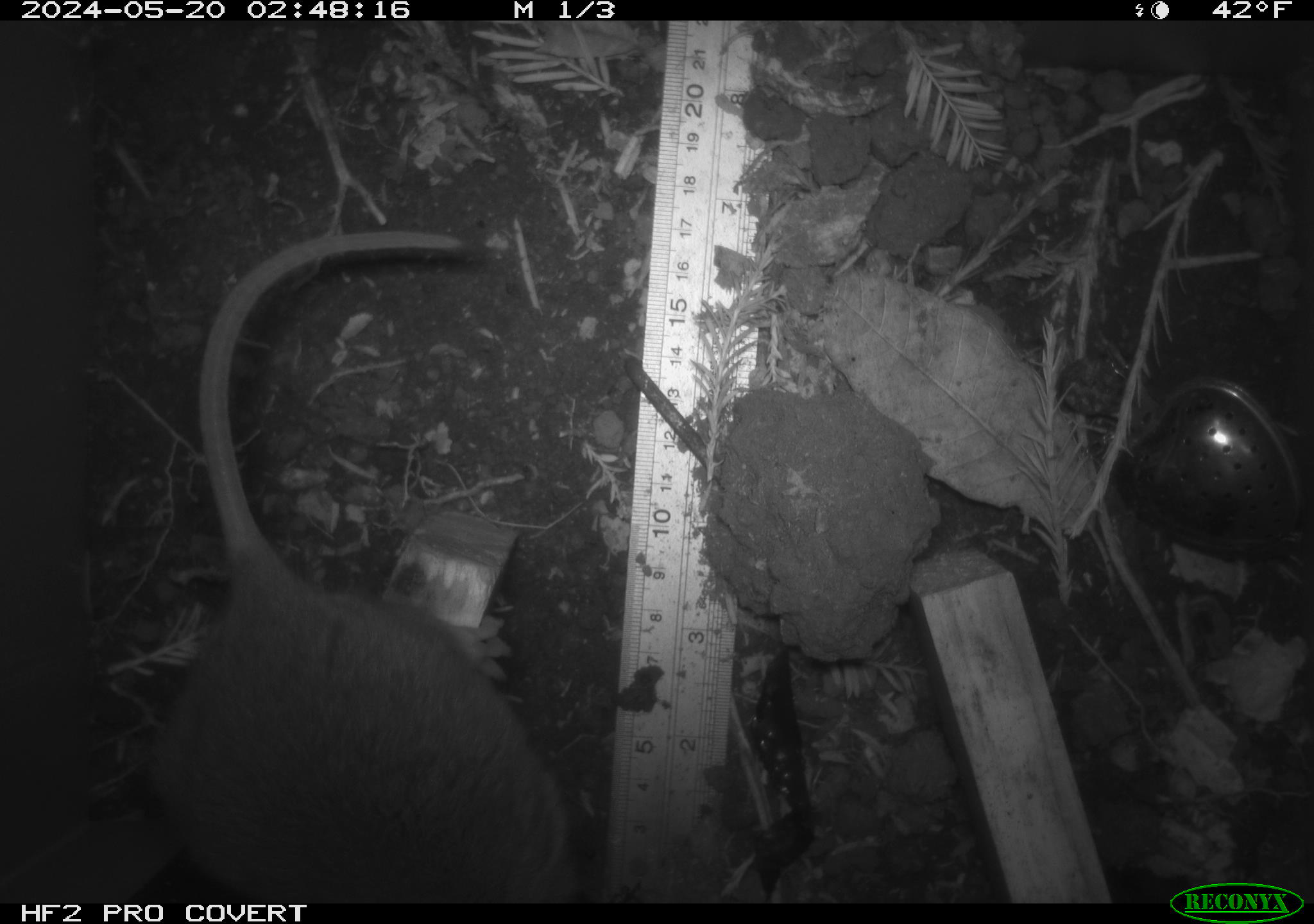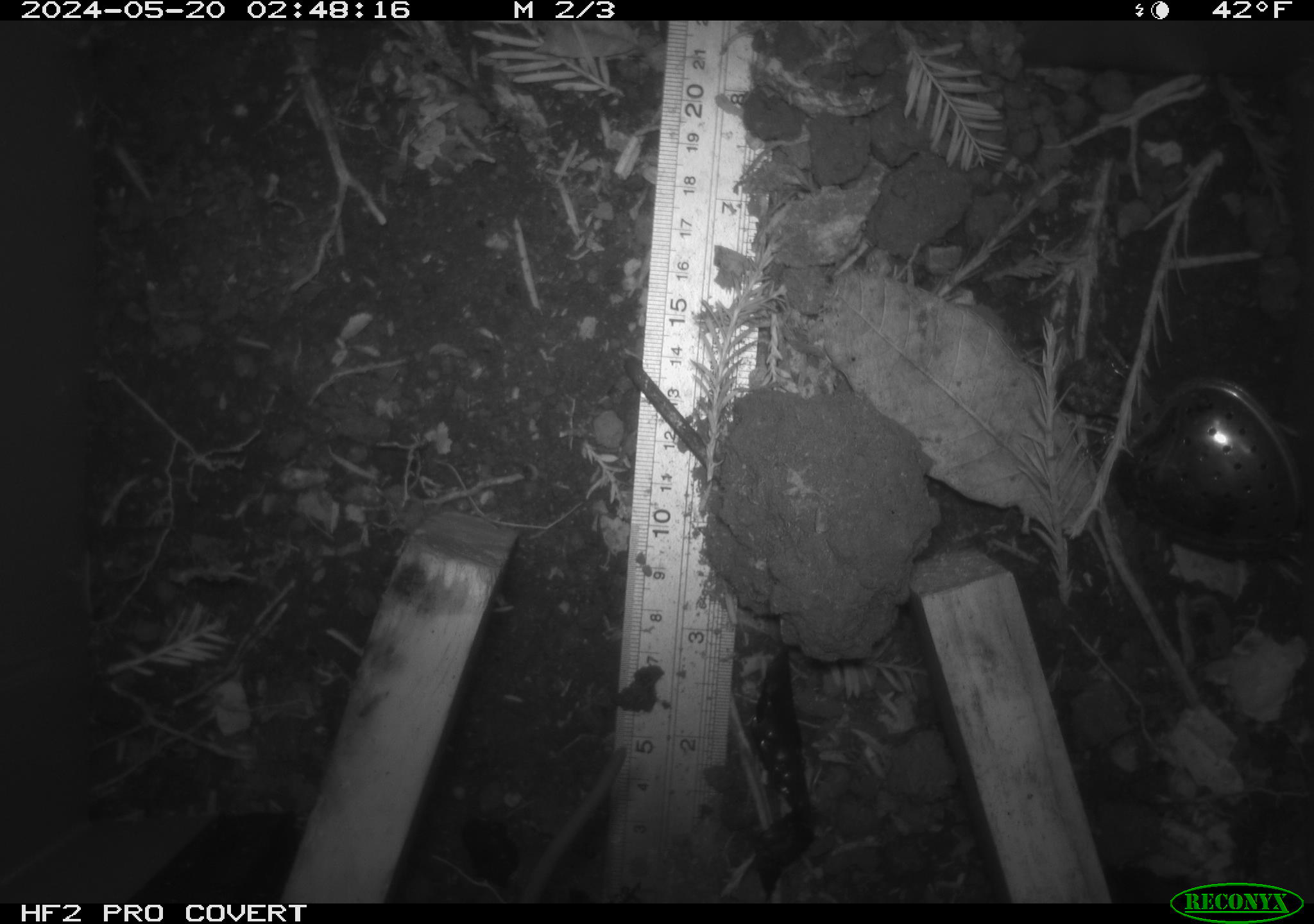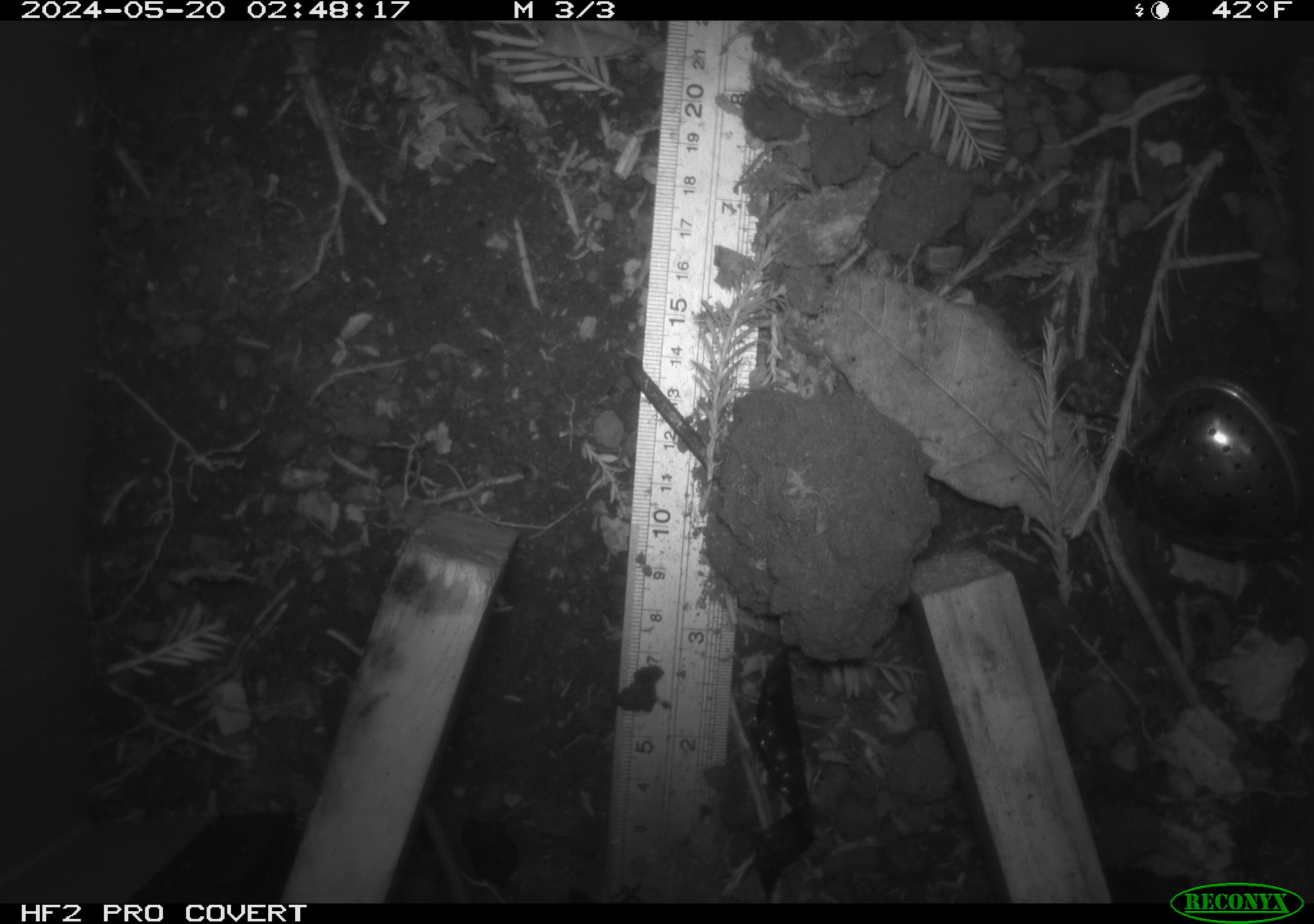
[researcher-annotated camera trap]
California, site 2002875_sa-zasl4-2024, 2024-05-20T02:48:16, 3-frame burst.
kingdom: Animalia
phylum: Chordata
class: Mammalia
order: Rodentia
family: Cricetidae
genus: Neotoma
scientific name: Neotoma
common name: pack rat or woodrat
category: neotoma species